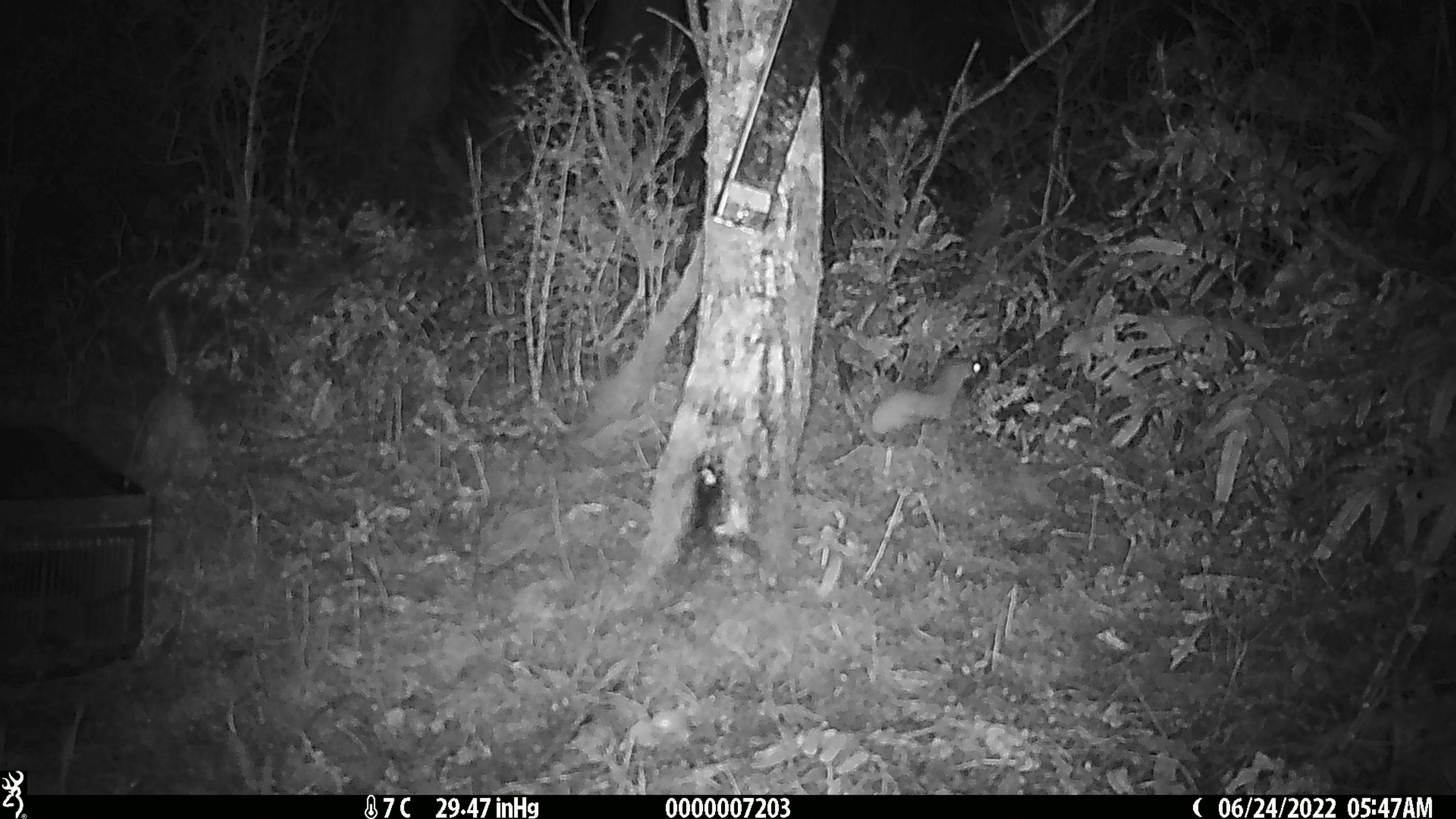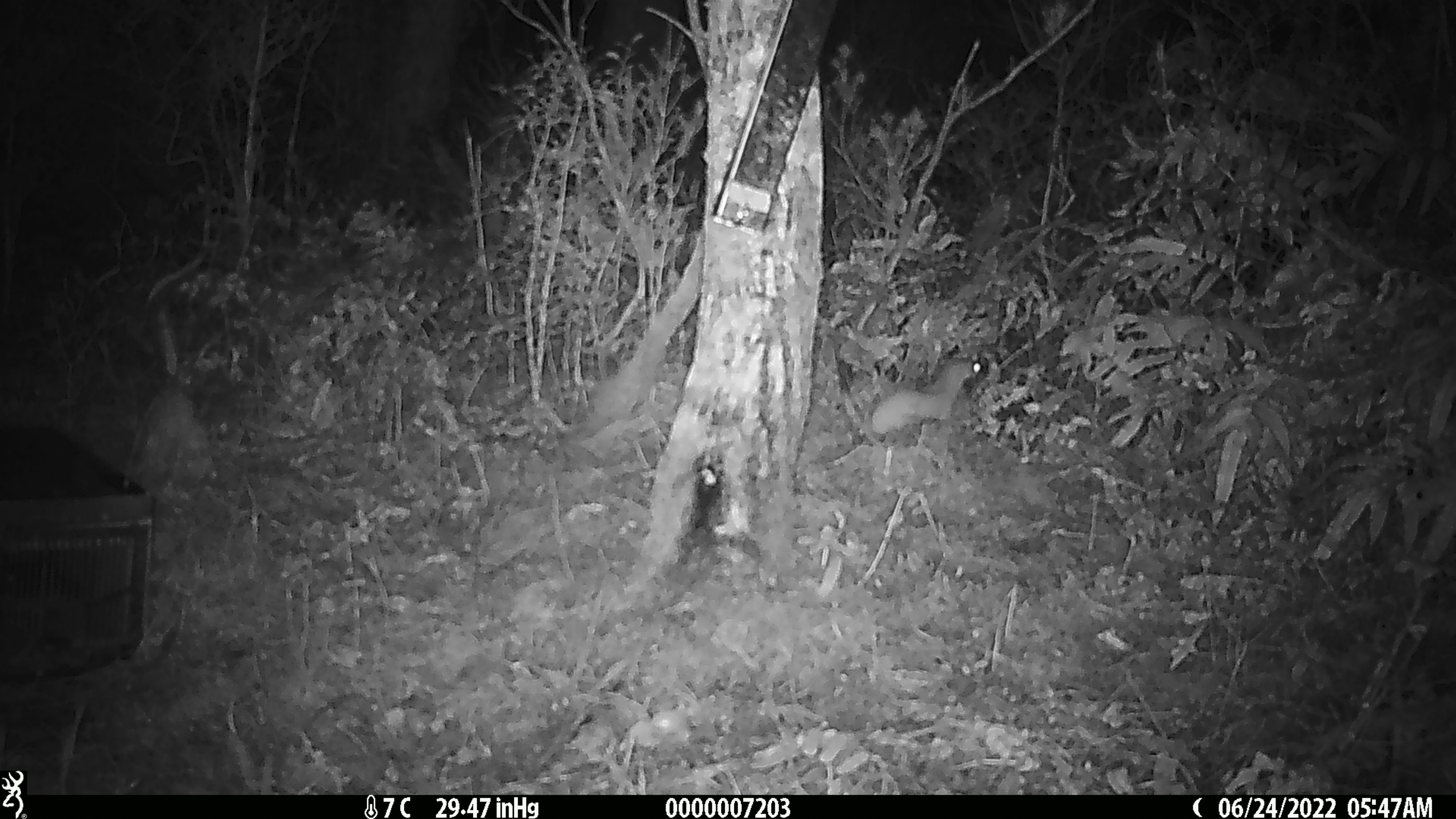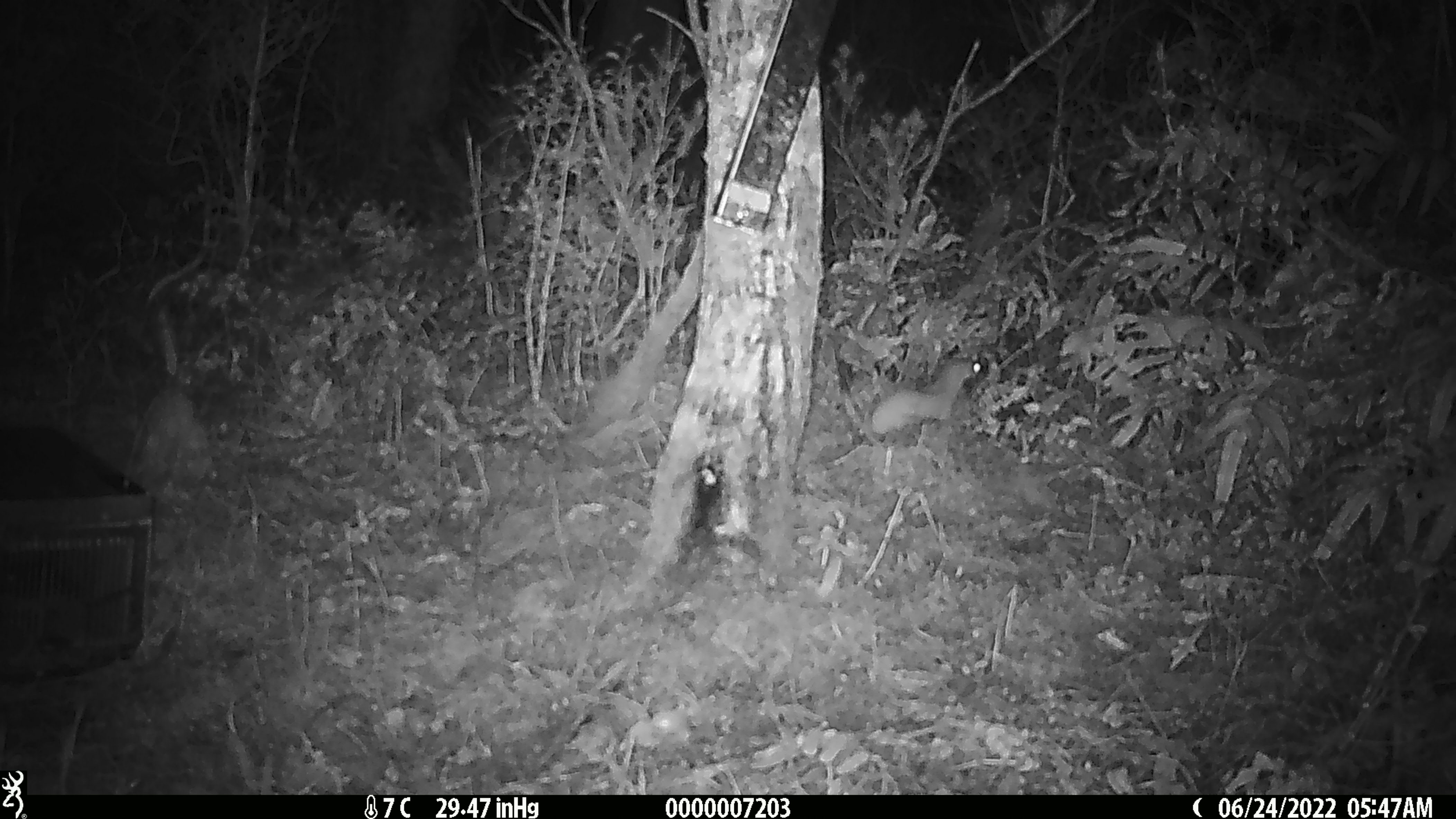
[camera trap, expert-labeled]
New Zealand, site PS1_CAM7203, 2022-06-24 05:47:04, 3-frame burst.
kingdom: Animalia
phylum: Chordata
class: Mammalia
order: Carnivora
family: Mustelidae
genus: Mustela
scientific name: Mustela erminea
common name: stoat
Stoat (Mustela erminea).